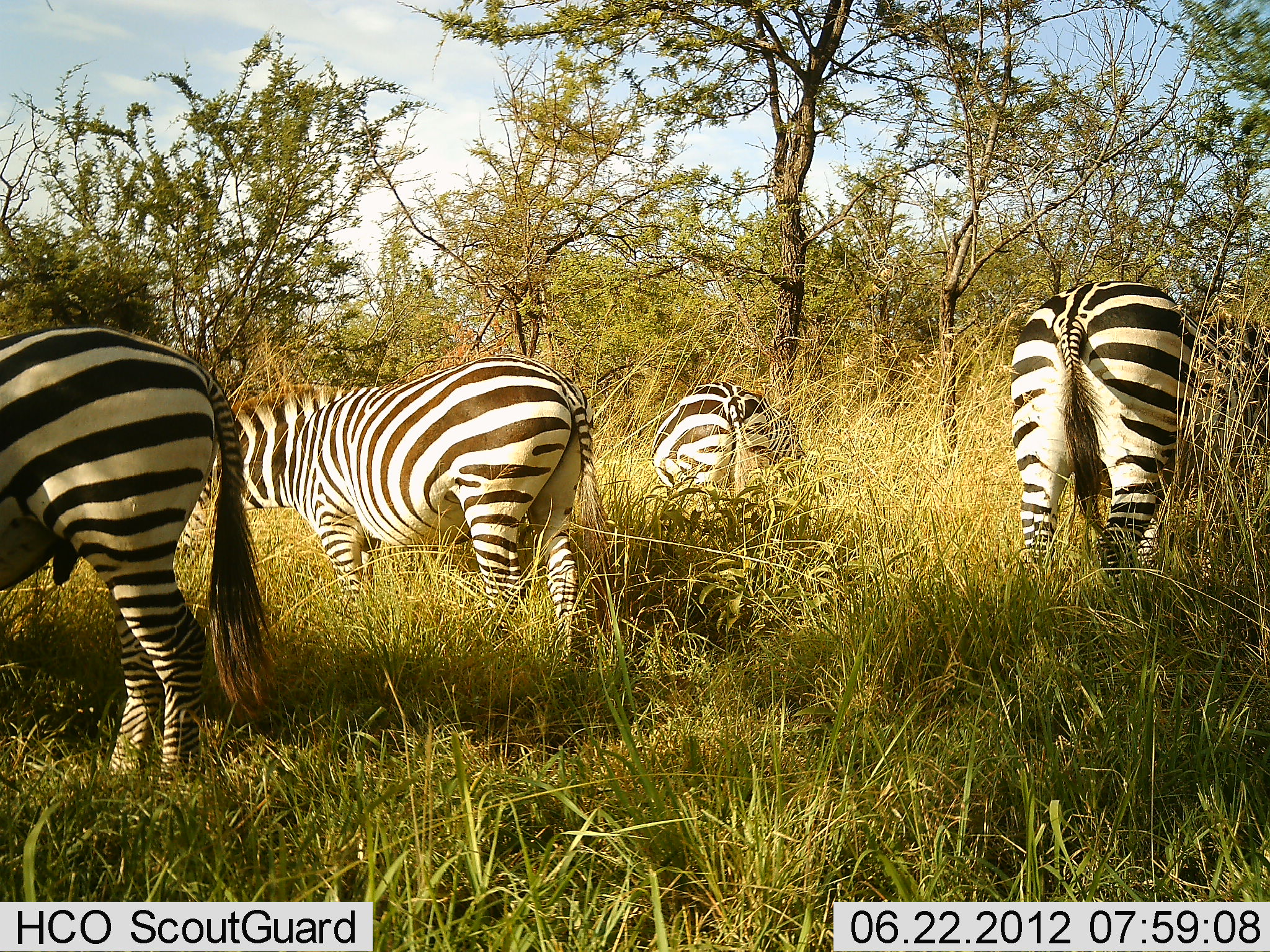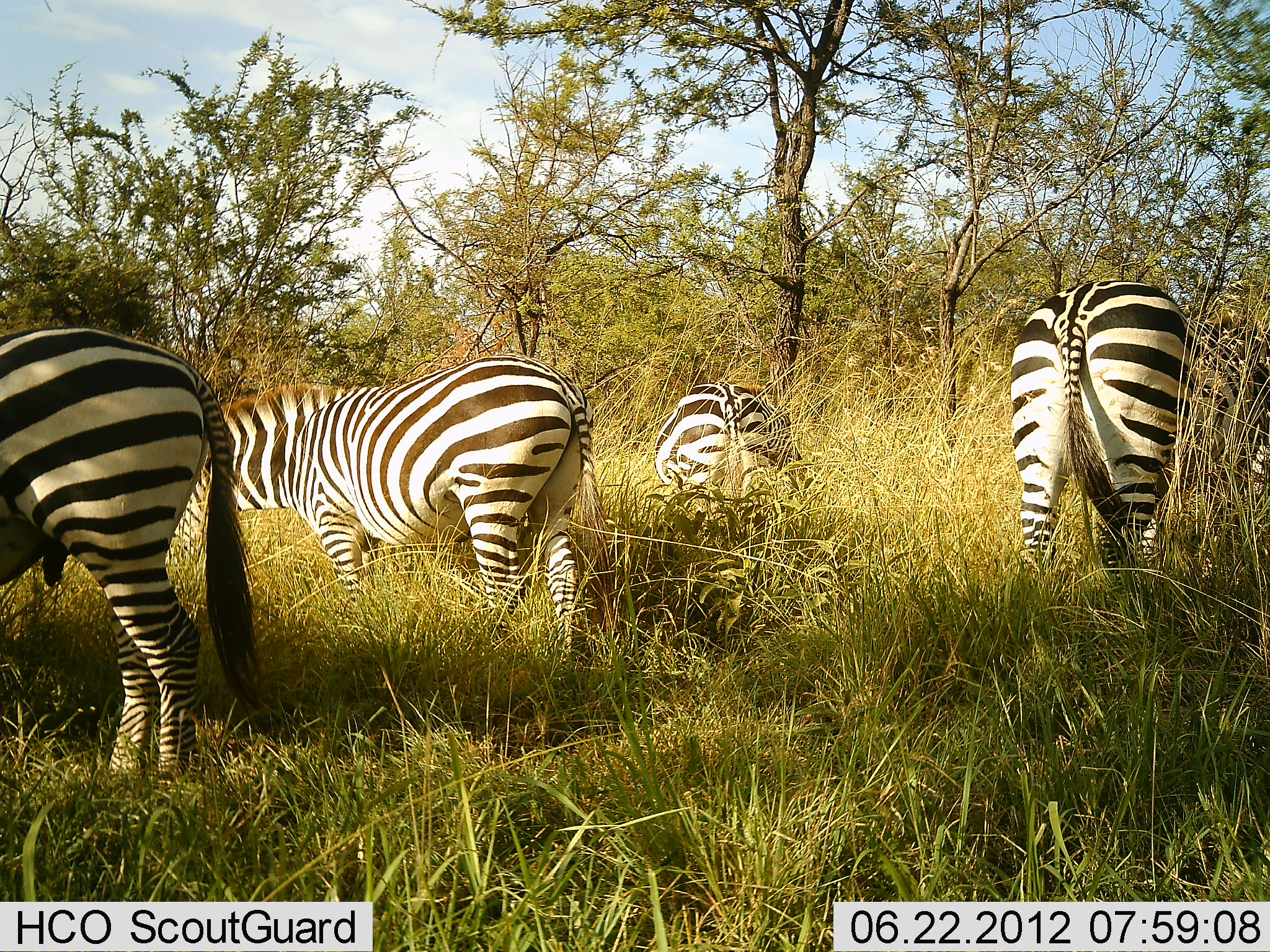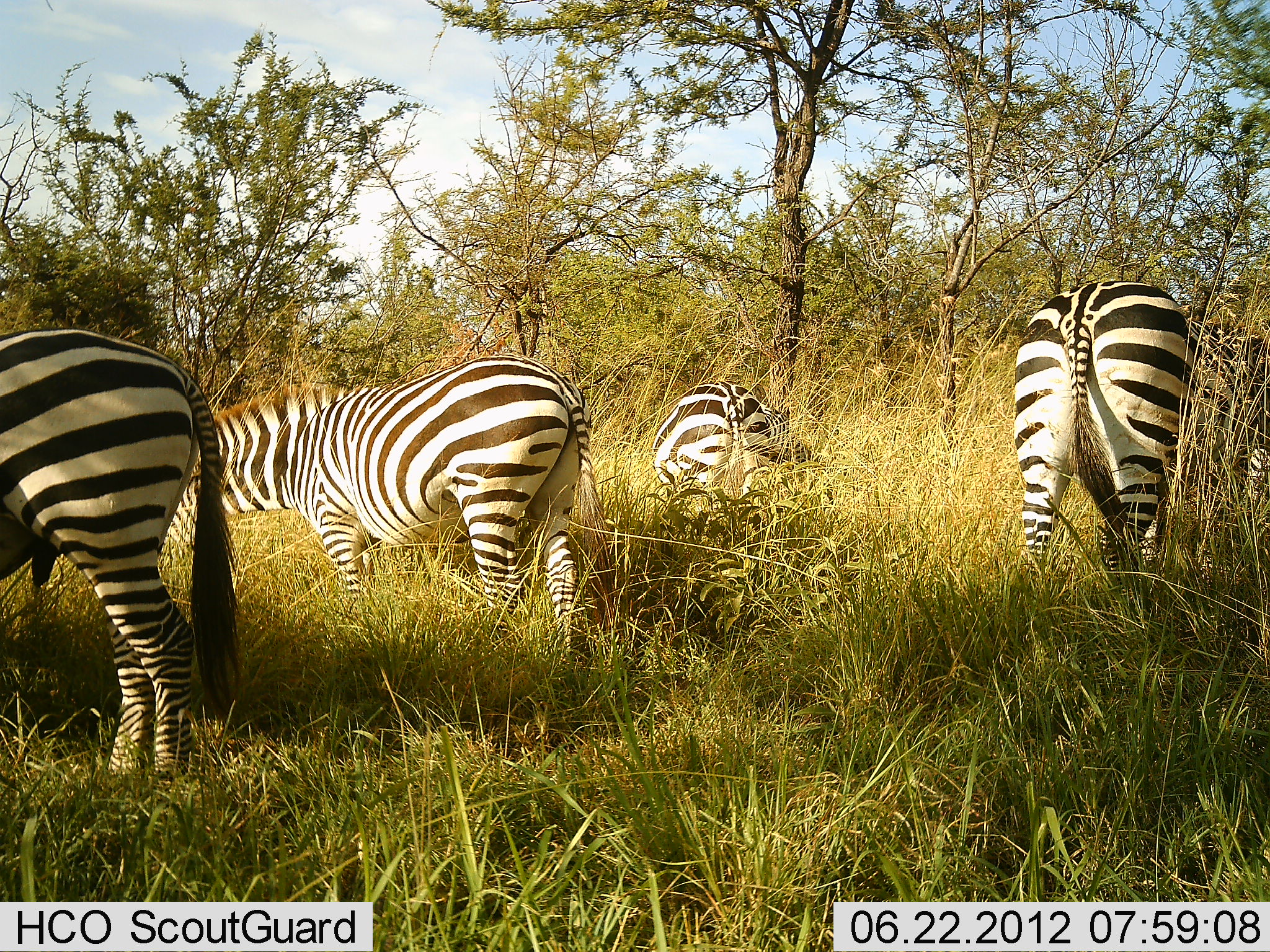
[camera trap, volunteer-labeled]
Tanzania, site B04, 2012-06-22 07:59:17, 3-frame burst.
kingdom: Animalia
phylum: Chordata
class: Mammalia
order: Perissodactyla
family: Equidae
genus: Equus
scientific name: Equus quagga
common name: plains zebra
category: zebra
Zebra (plains zebra) (Equus quagga), count 4. Behavior (volunteer vote fractions): standing 30%, resting 0%, moving 0%, interacting 0%. Young present (vote fraction): 0%. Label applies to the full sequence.